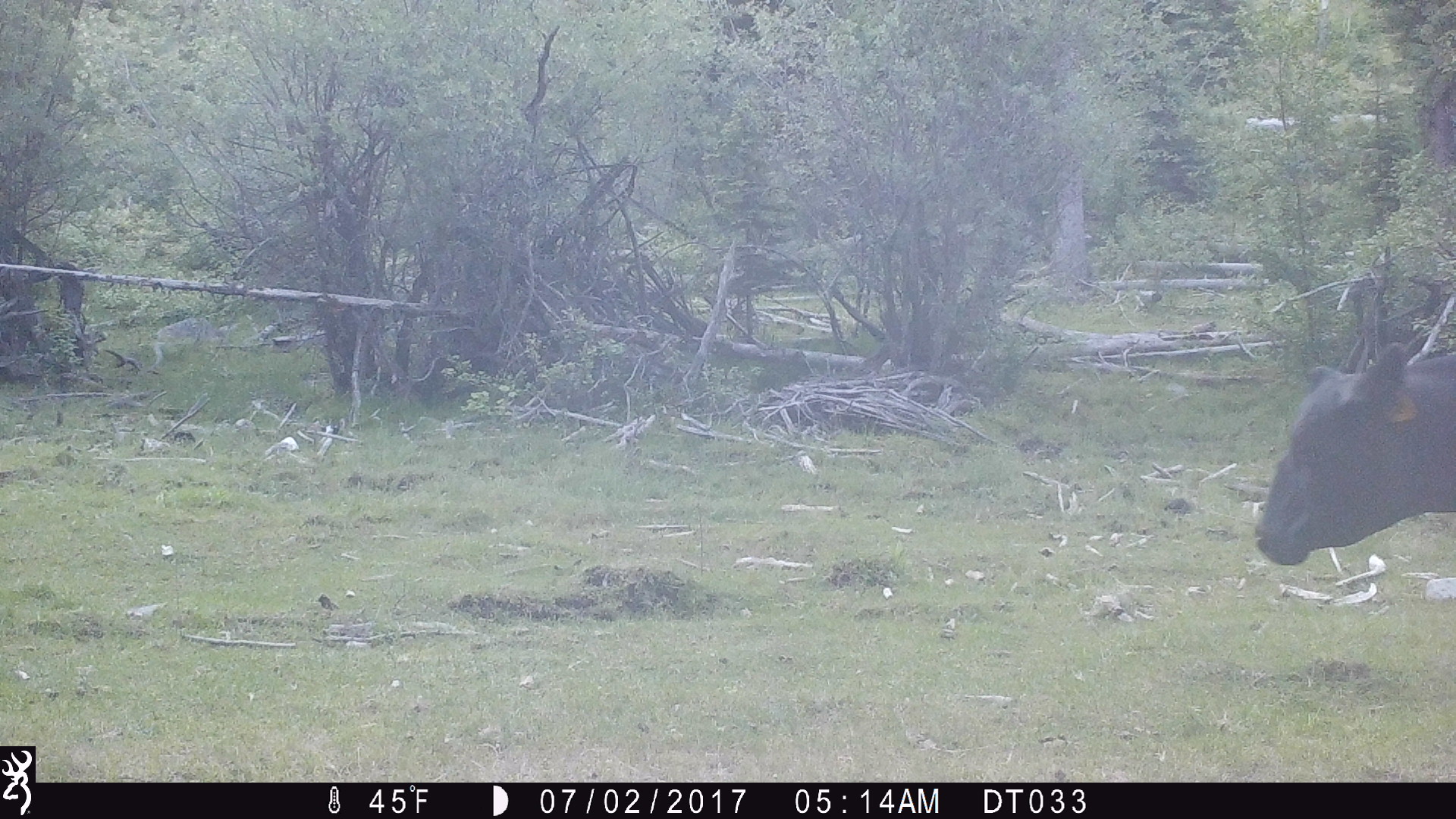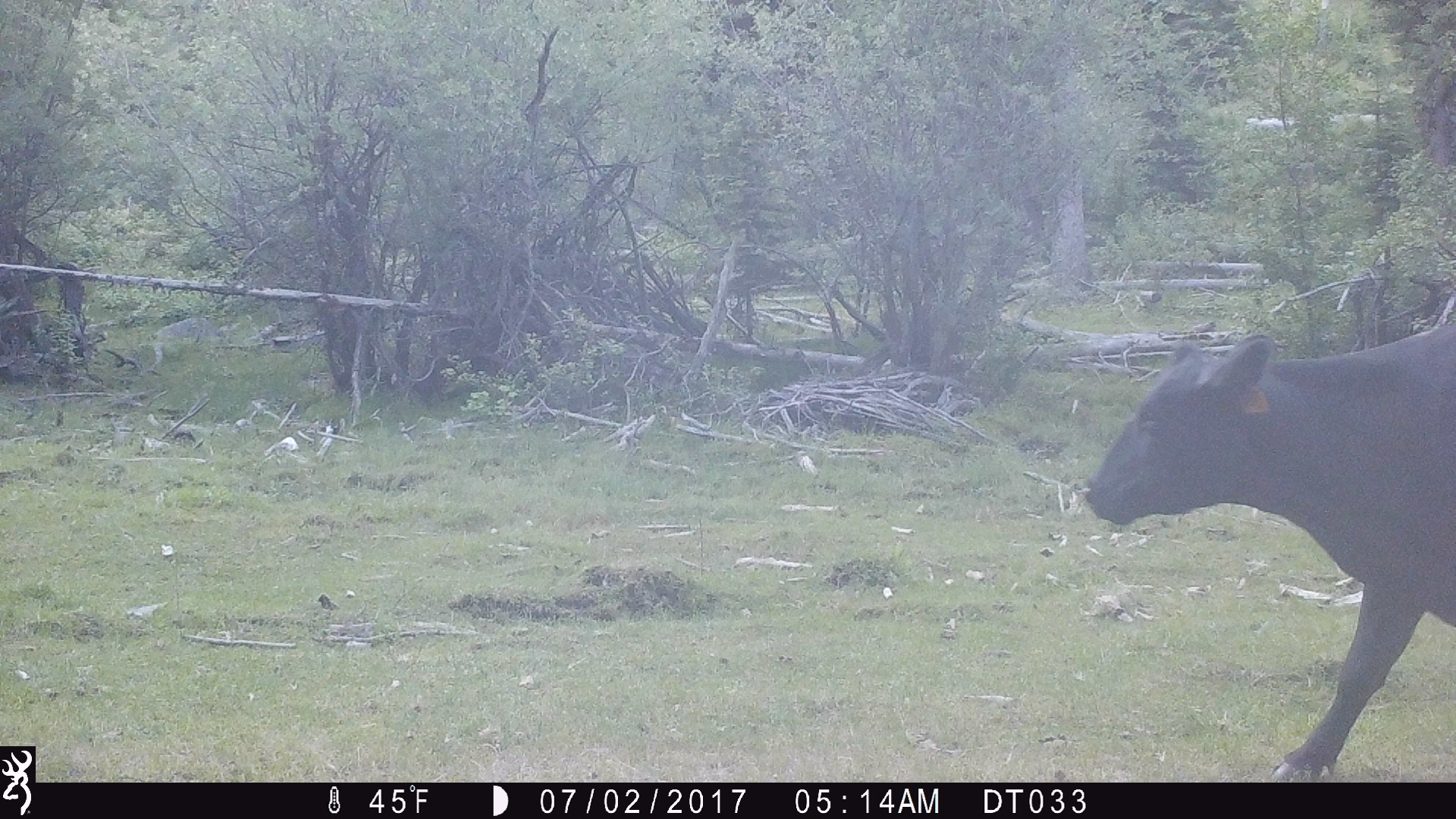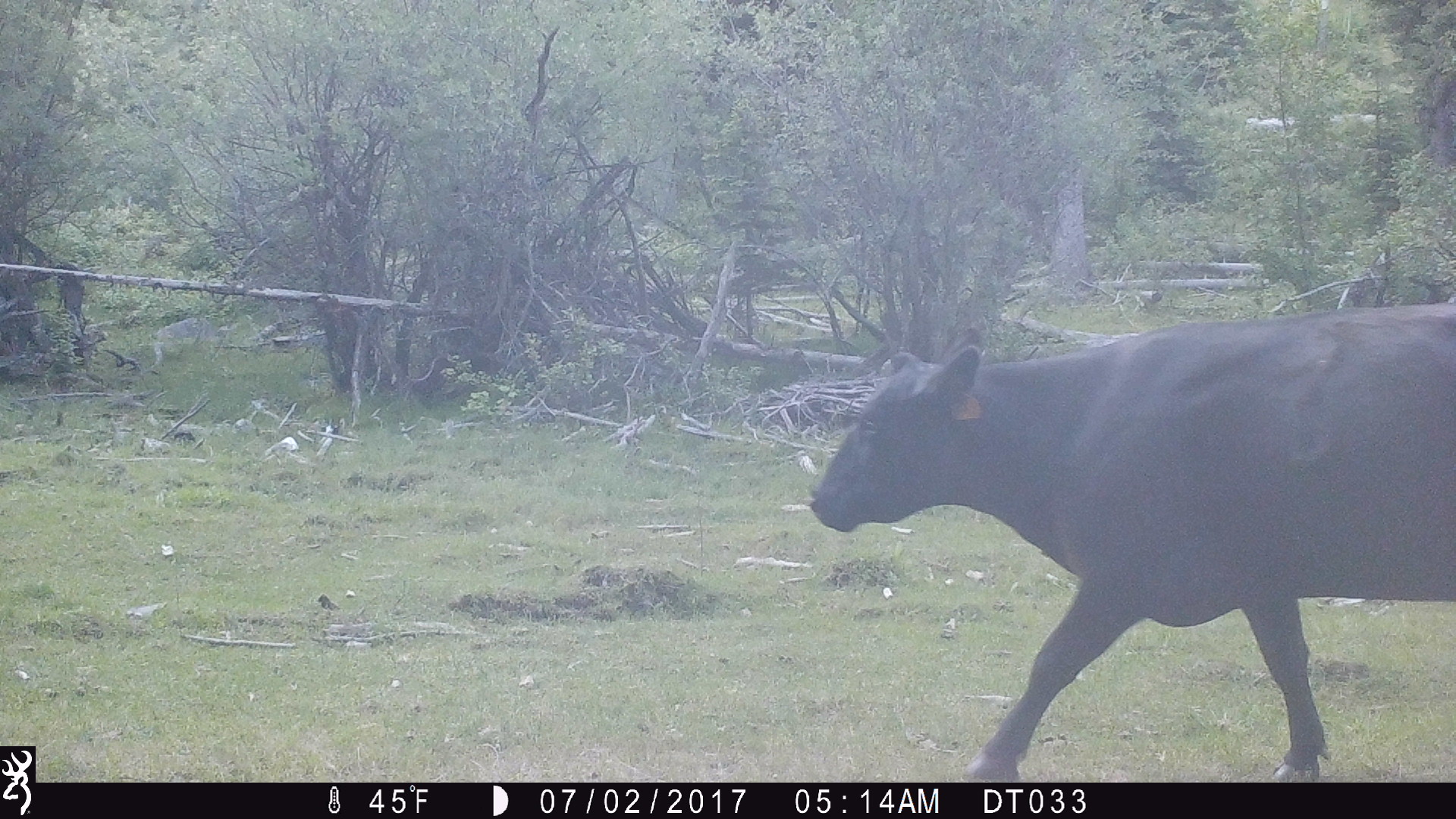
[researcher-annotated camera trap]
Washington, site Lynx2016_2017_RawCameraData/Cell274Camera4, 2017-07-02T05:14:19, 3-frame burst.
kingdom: Animalia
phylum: Chordata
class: Mammalia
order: Artiodactyla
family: Bovidae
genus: Bos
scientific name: Bos taurus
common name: domestic cattle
Domestic cattle (Bos taurus). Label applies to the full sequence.